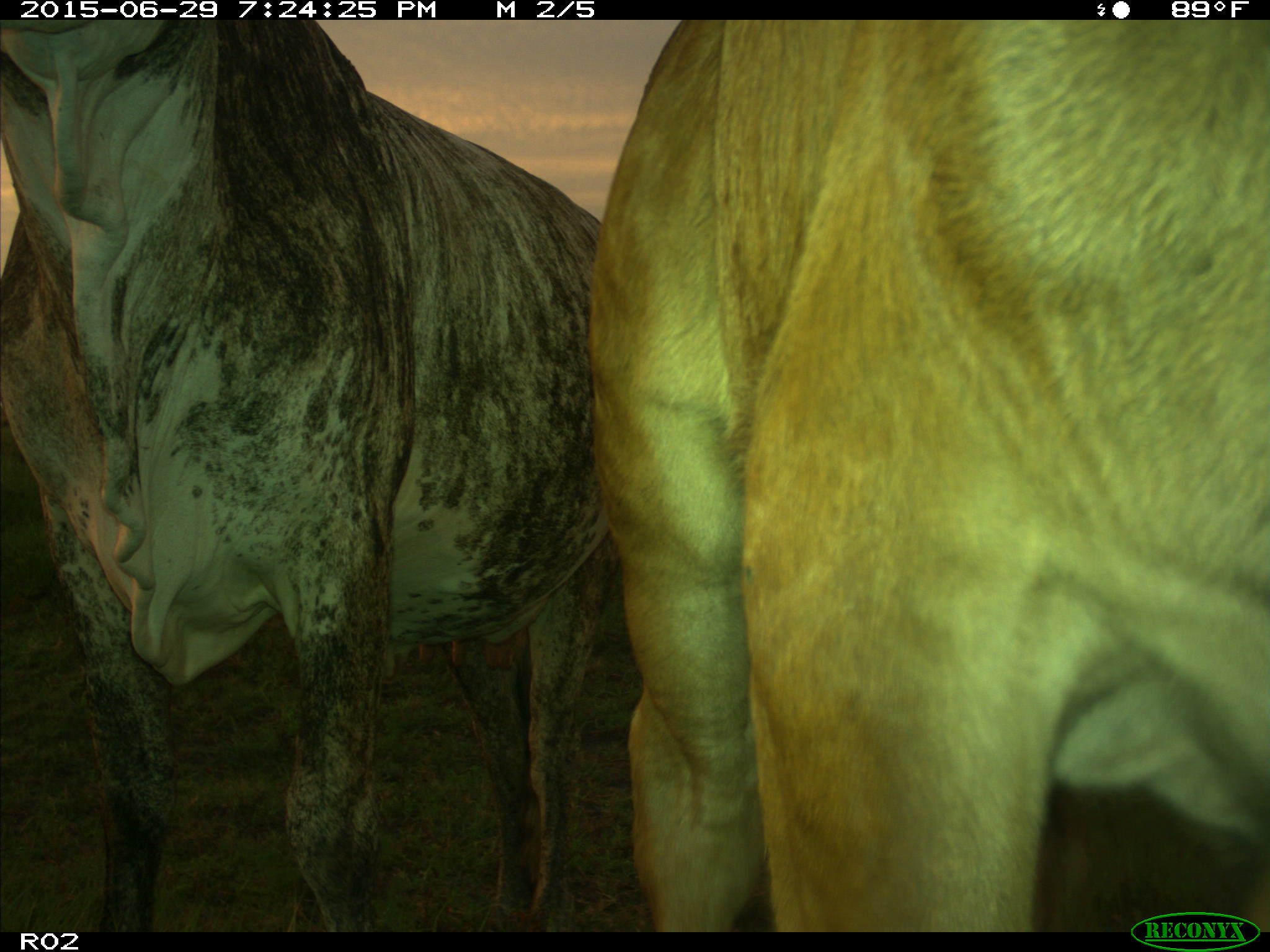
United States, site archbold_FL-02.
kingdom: Animalia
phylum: Chordata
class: Mammalia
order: Artiodactyla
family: Bovidae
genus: Bos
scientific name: Bos taurus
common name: domestic cow